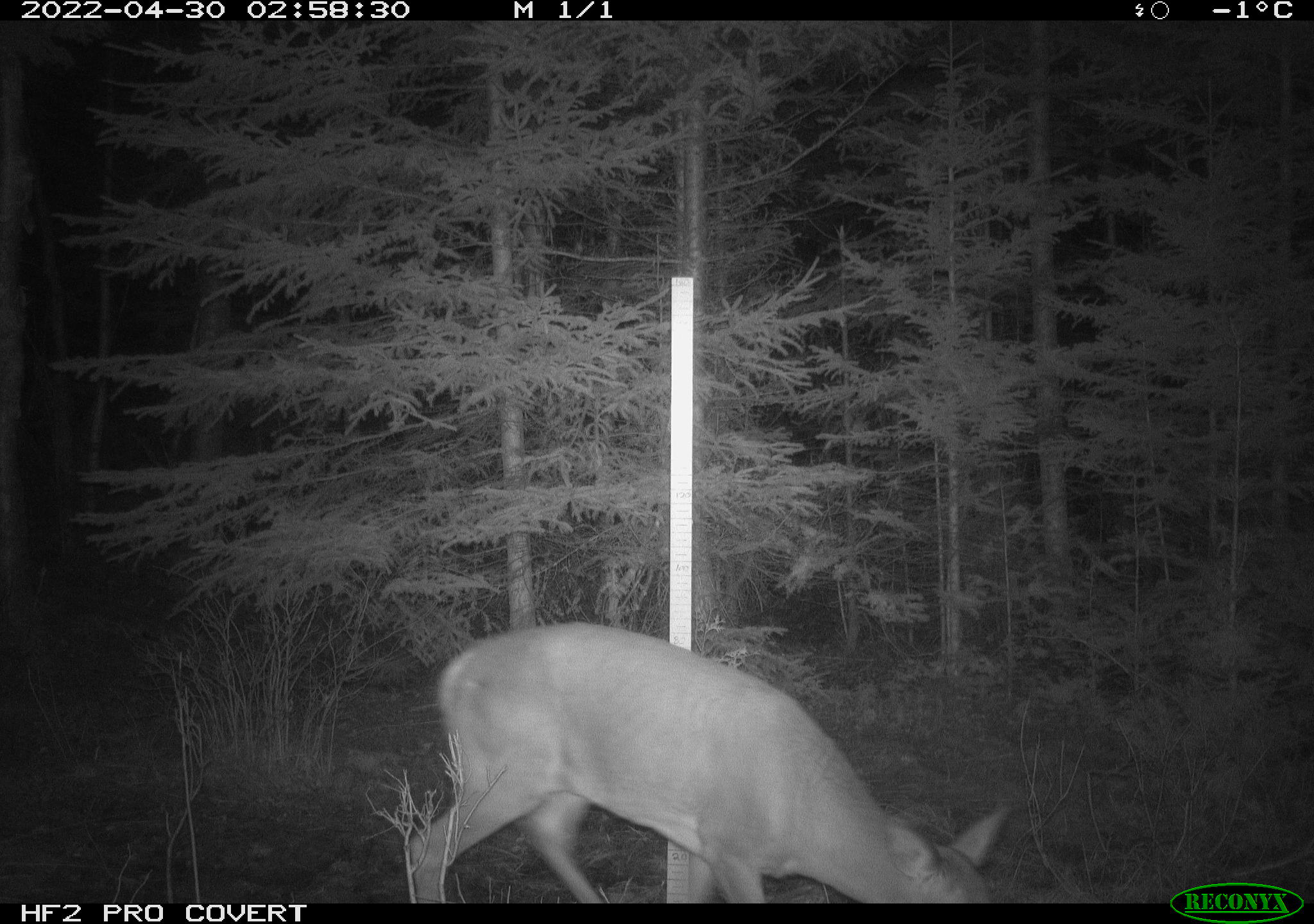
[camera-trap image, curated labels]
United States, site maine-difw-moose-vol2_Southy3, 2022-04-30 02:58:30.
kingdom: Animalia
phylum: Chordata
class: Mammalia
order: Artiodactyla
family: Cervidae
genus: Odocoileus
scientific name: Odocoileus virginianus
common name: white-tailed deer